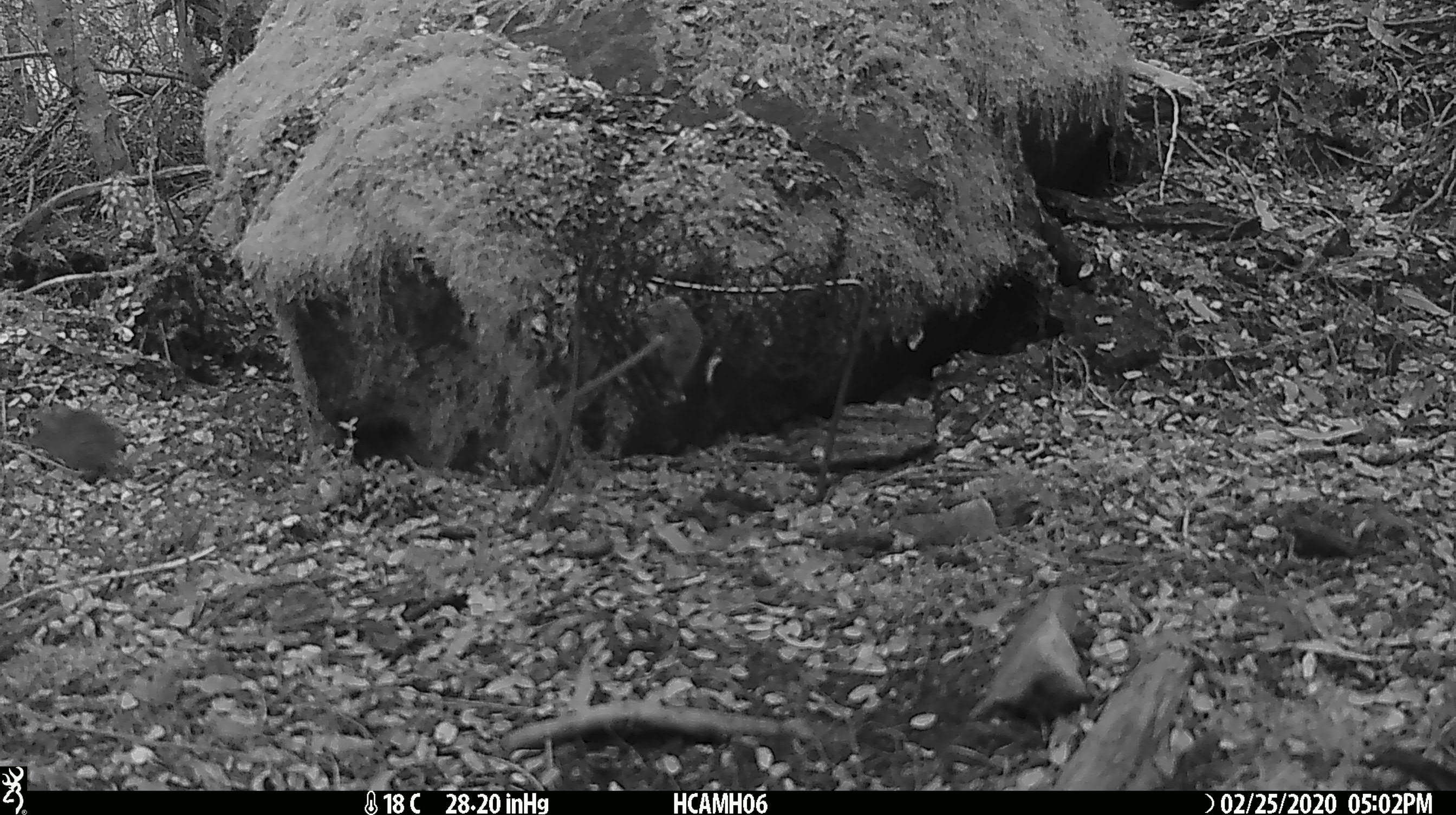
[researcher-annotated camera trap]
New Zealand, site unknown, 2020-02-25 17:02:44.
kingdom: Animalia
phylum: Chordata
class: Mammalia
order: Rodentia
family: Muridae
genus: Mus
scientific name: Mus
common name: mouse